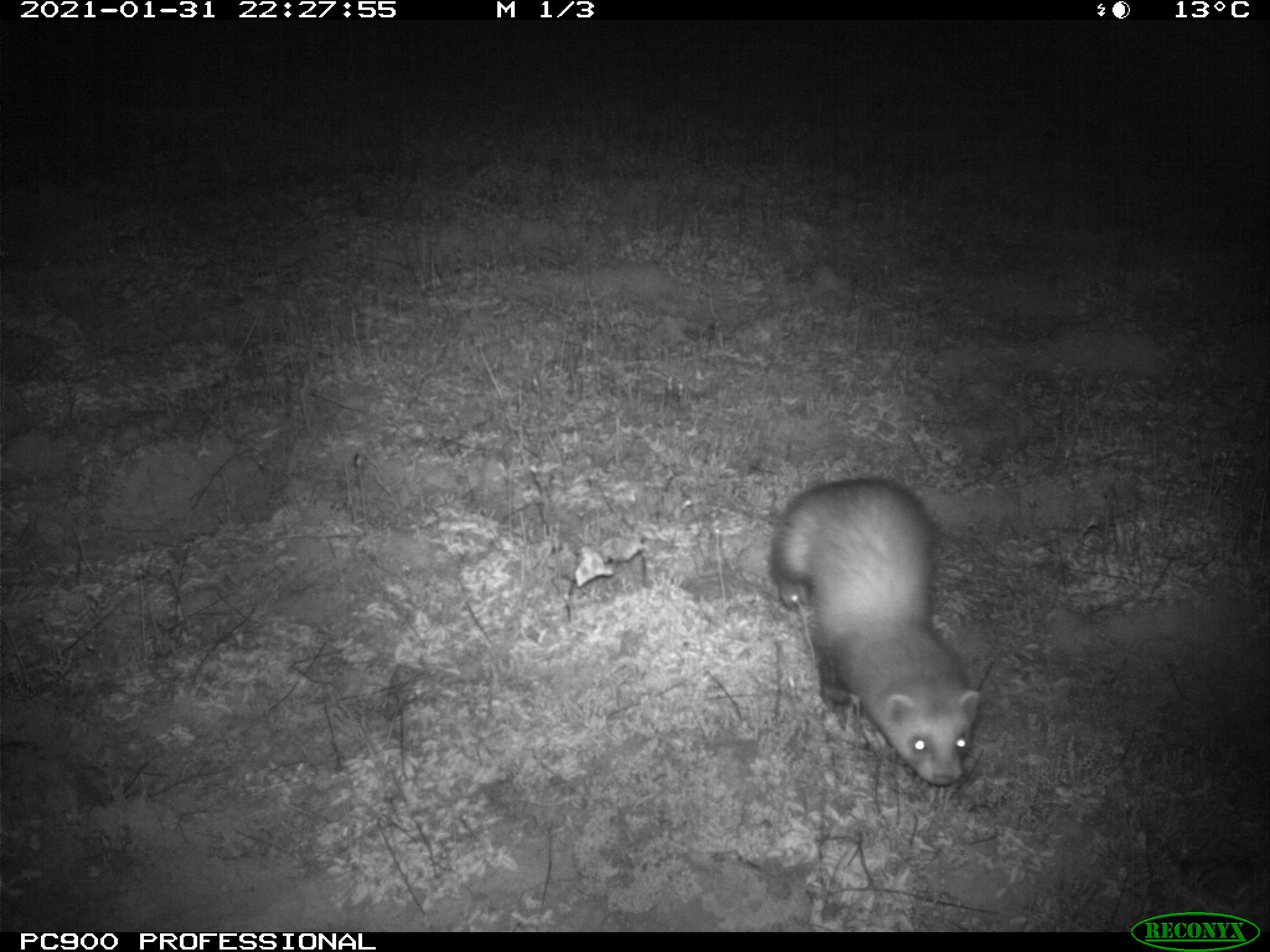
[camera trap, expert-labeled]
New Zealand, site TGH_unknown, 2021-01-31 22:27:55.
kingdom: Animalia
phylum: Chordata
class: Mammalia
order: Carnivora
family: Mustelidae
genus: Mustela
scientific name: Mustela furo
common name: ferret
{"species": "ferret (Mustela furo)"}